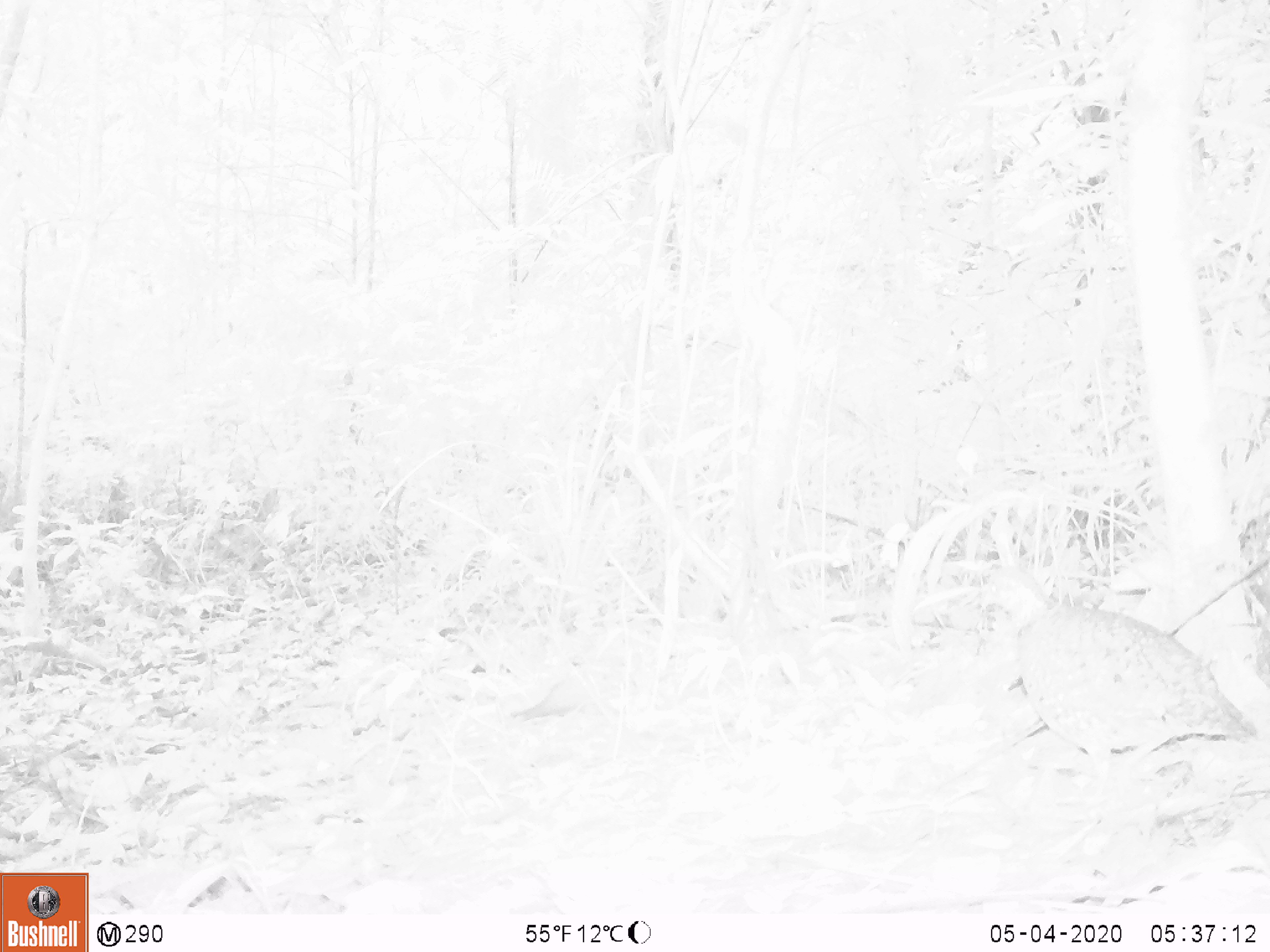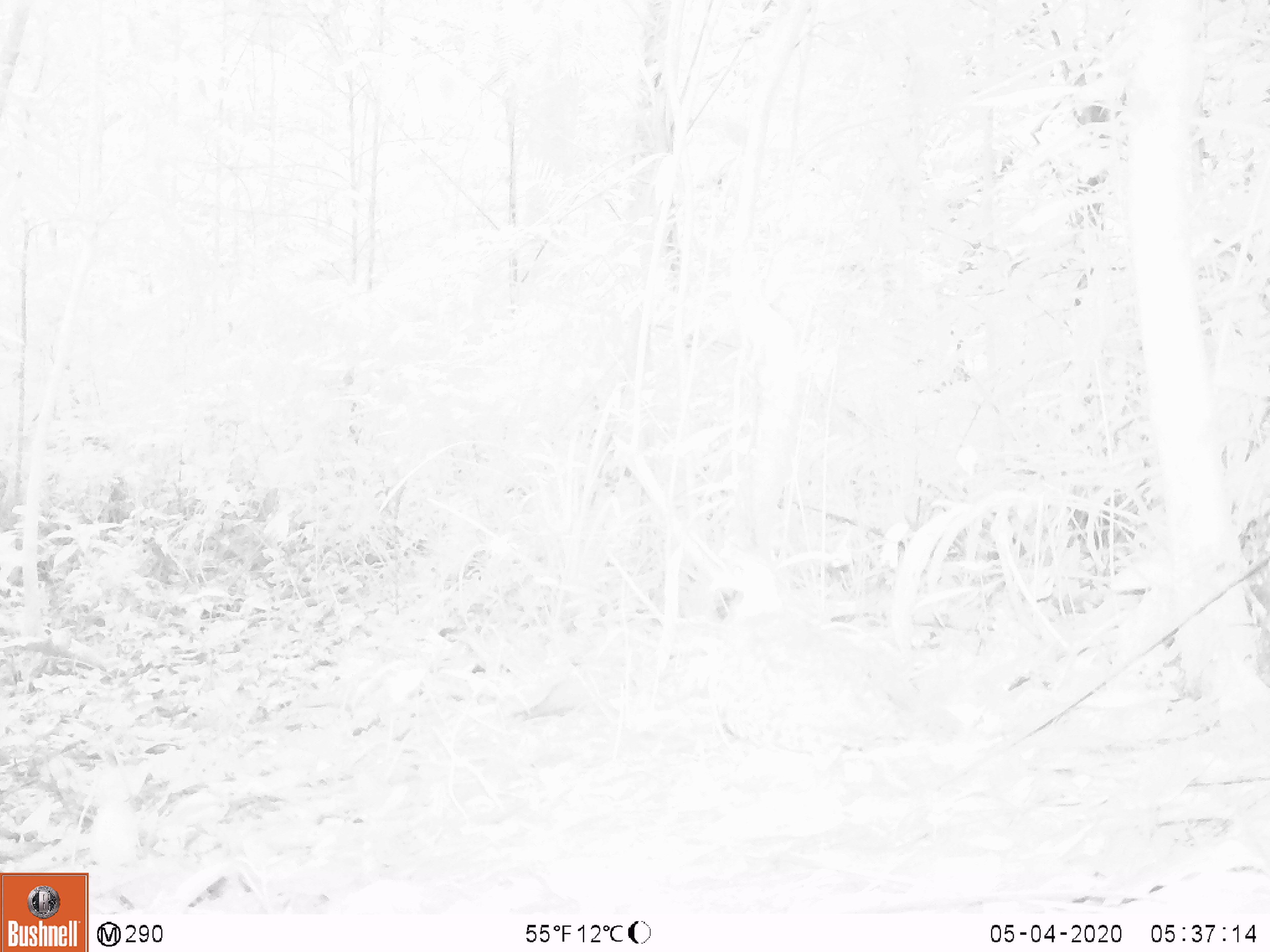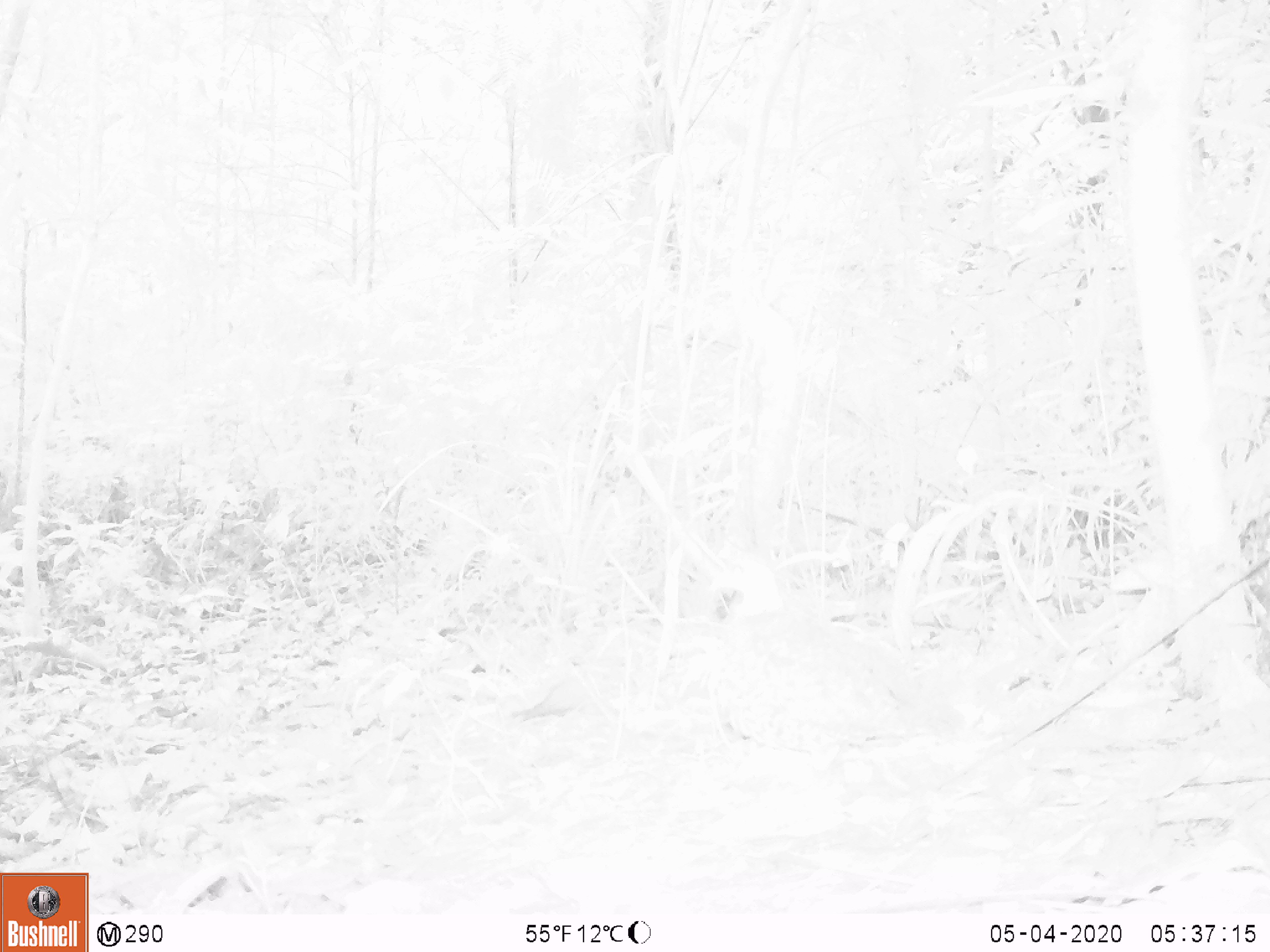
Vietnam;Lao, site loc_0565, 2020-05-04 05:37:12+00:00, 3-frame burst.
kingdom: Animalia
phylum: Chordata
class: Mammalia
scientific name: Mammalia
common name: mammal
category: unidentified small mammal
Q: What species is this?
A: Unidentified small mammal (mammal) (Mammalia).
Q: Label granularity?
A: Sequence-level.